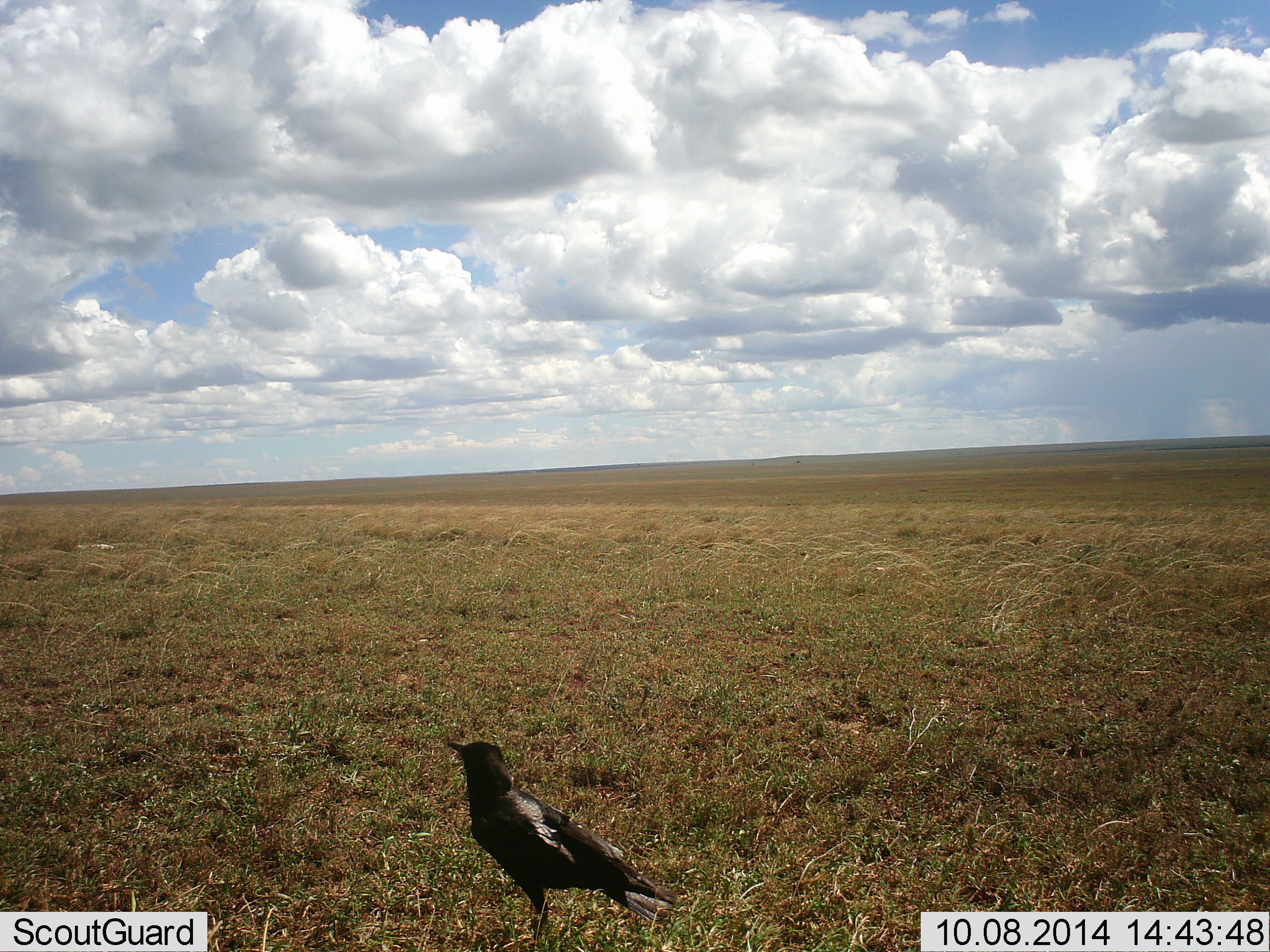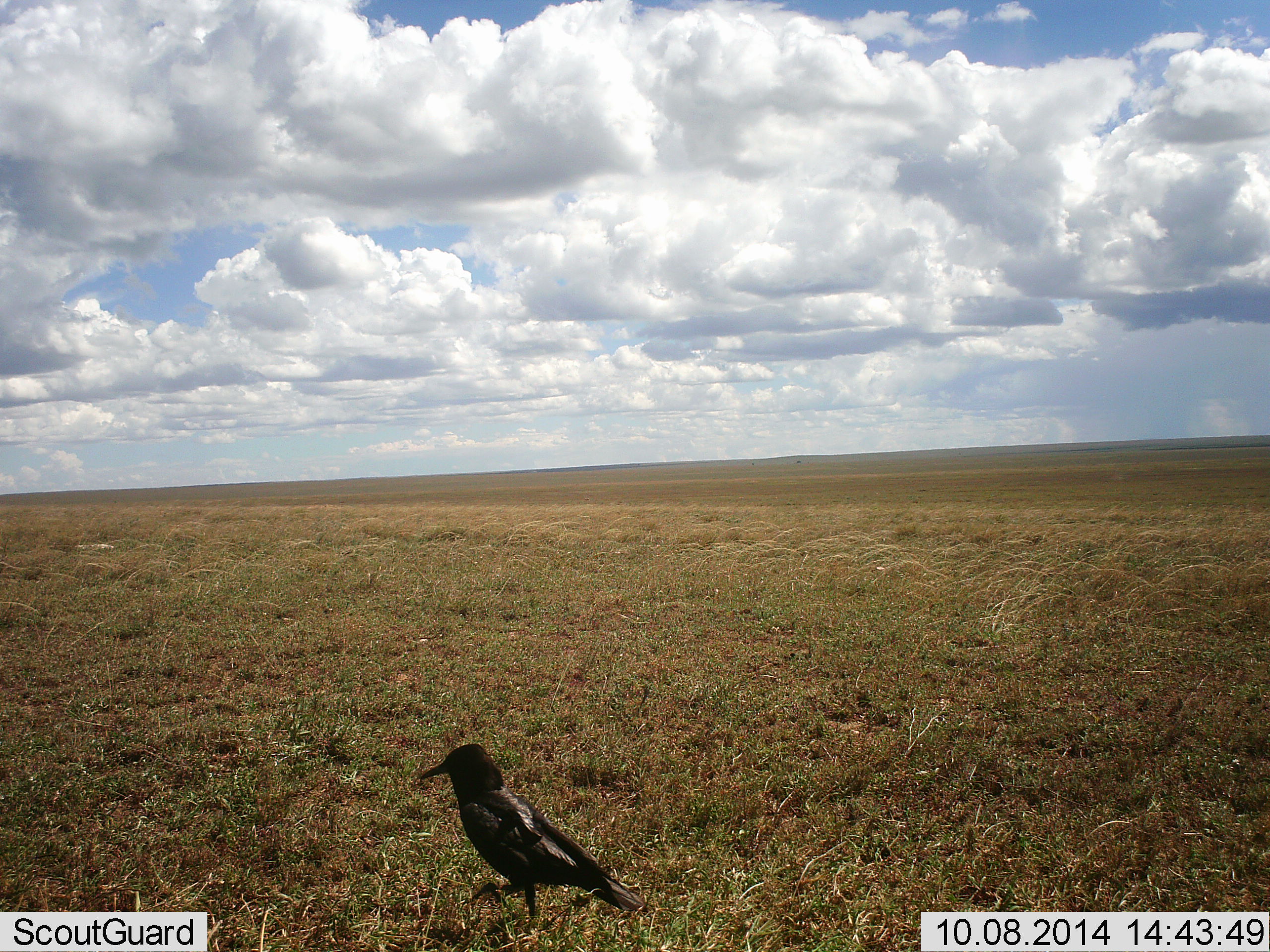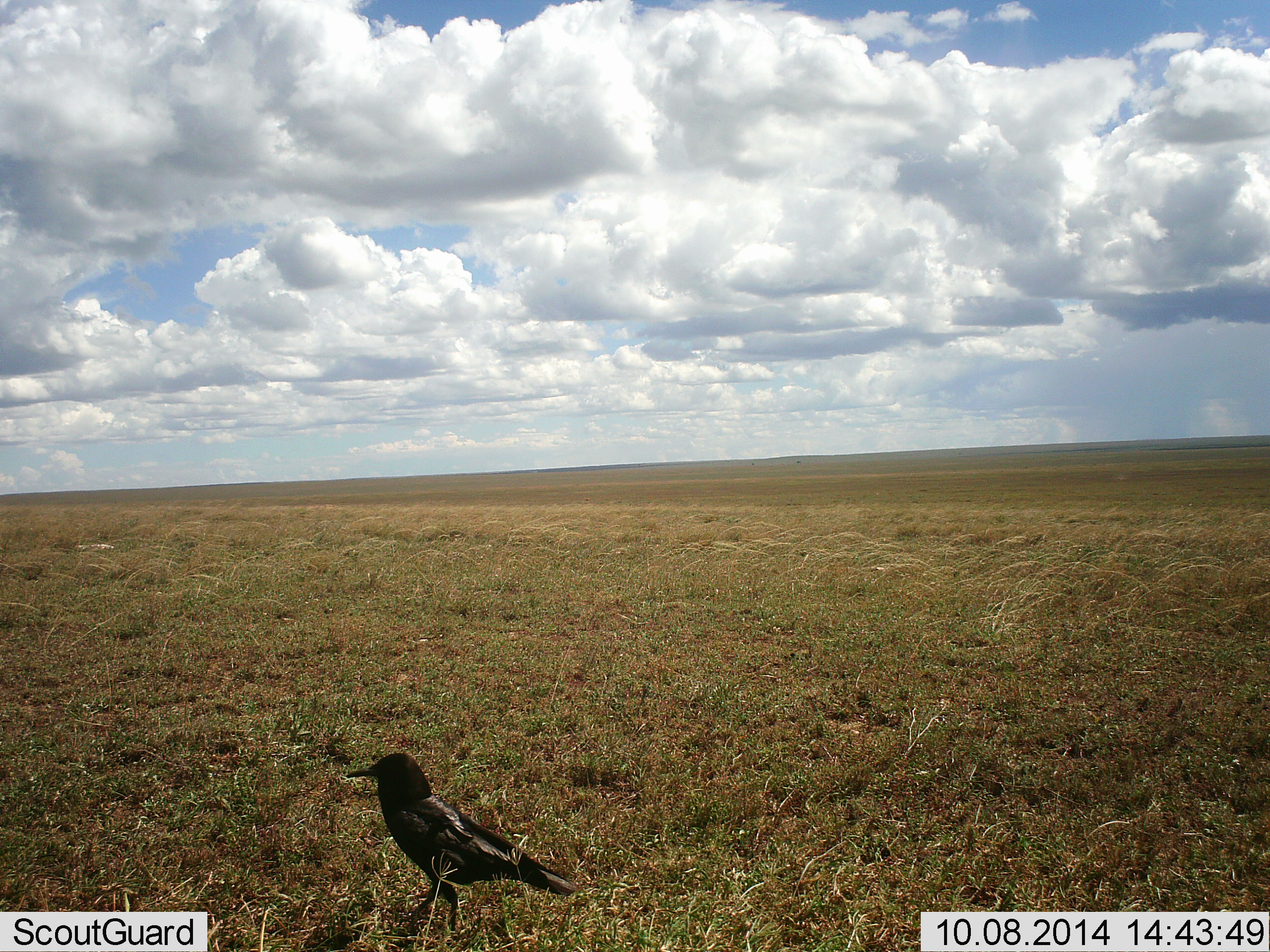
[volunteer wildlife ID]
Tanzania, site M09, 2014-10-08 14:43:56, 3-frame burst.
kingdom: Animalia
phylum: Chordata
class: Aves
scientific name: Aves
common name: bird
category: otherbird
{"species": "otherbird (bird) (Aves)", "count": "1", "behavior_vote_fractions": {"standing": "70%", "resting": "10%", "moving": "20%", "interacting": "0%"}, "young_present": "0%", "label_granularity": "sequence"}